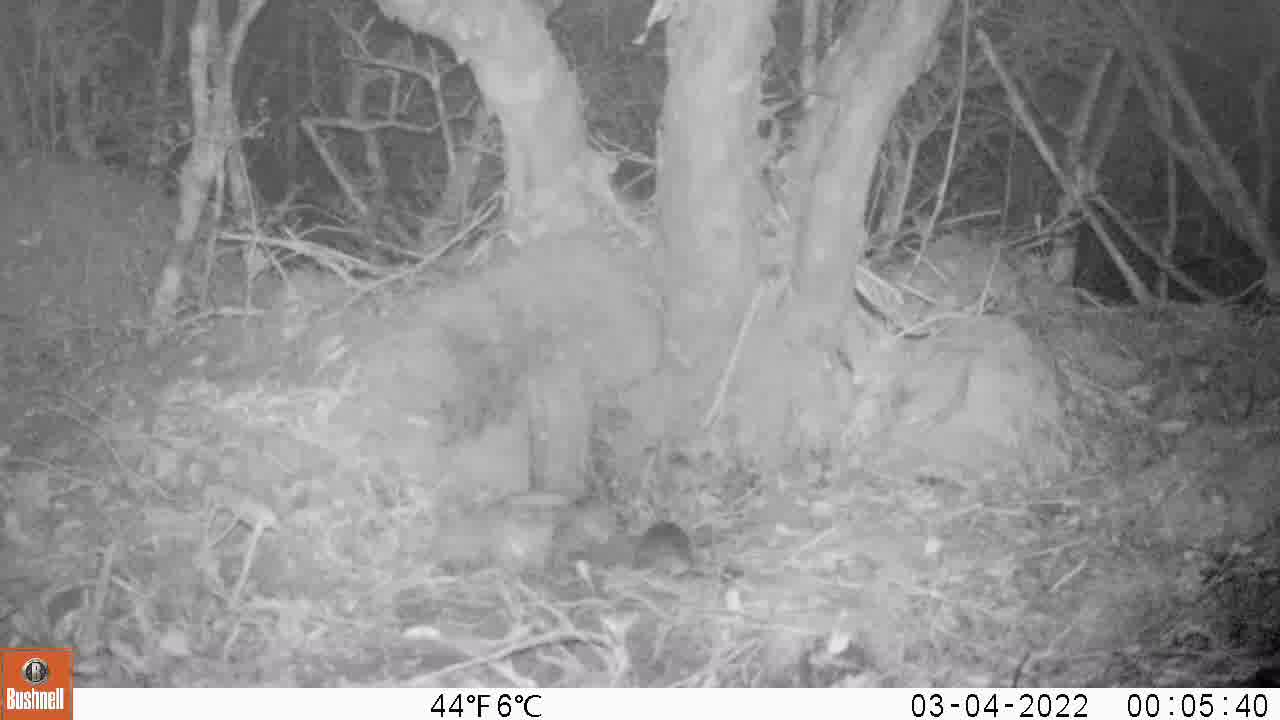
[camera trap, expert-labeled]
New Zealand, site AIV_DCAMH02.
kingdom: Animalia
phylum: Chordata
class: Mammalia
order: Rodentia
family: Muridae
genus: Mus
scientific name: Mus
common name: mouse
Mouse (Mus).